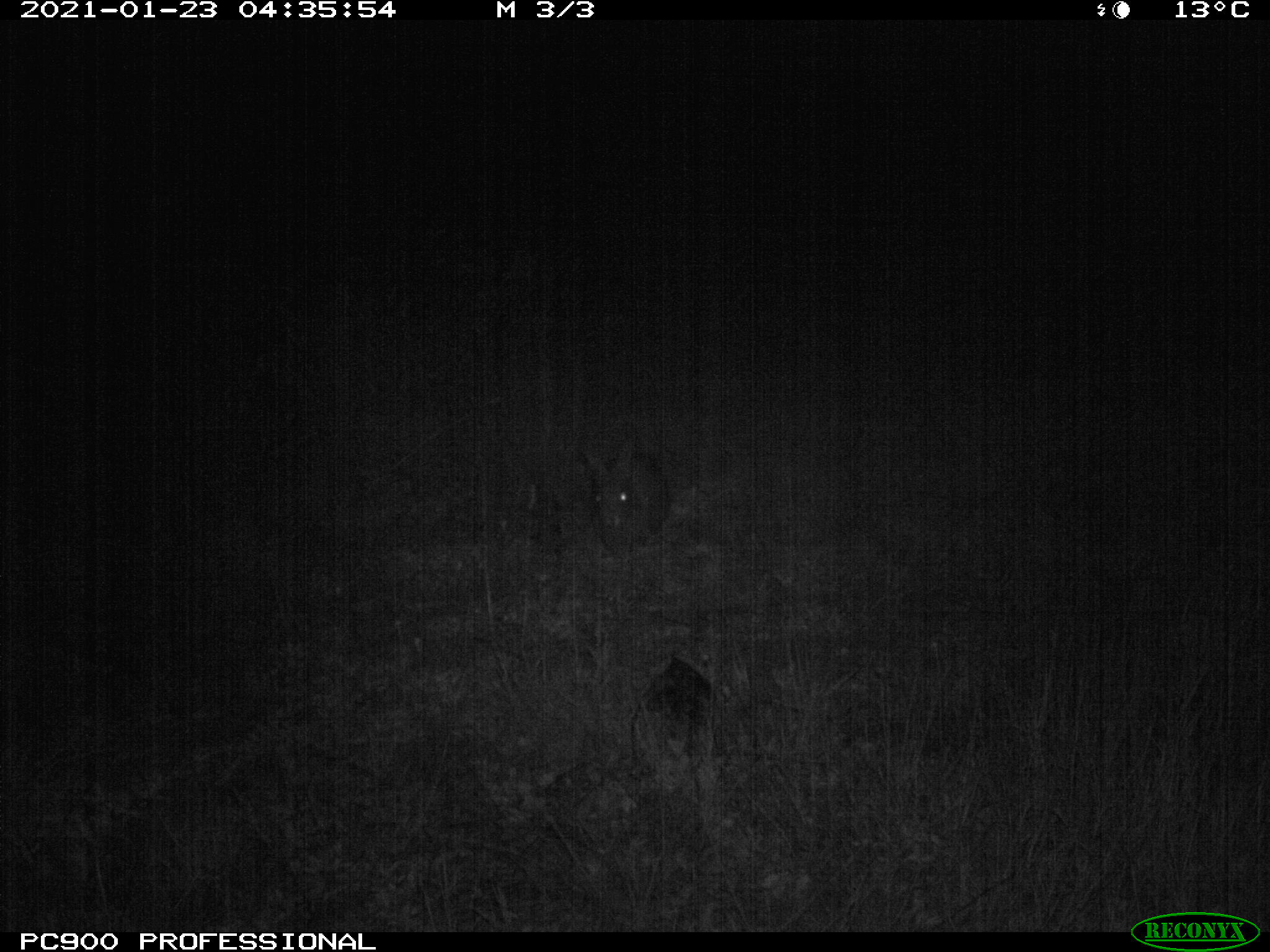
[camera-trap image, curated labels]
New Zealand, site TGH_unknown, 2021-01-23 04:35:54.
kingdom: Animalia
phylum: Chordata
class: Mammalia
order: Lagomorpha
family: Leporidae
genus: Oryctolagus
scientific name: Oryctolagus cuniculus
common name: european rabbit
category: rabbit